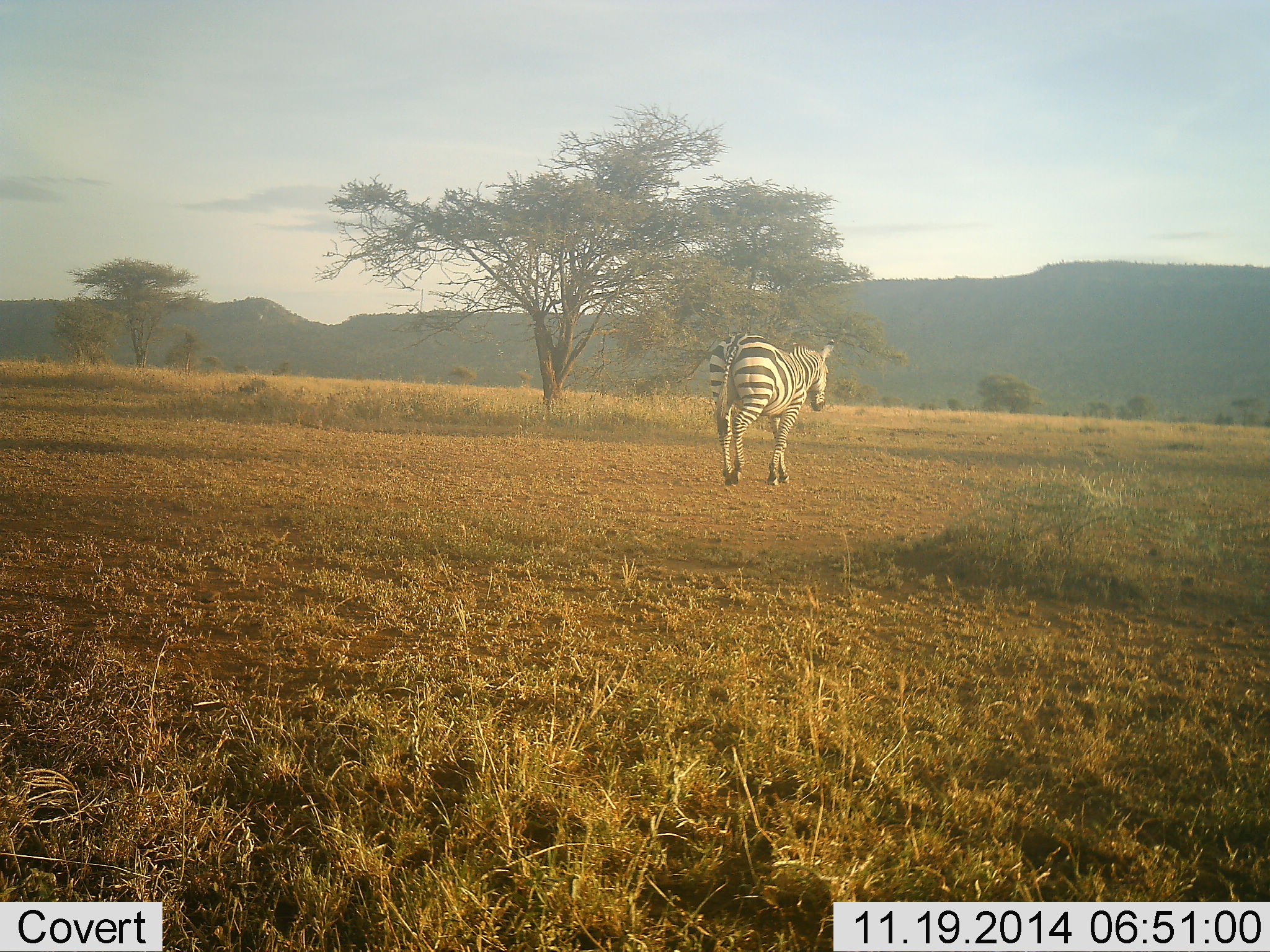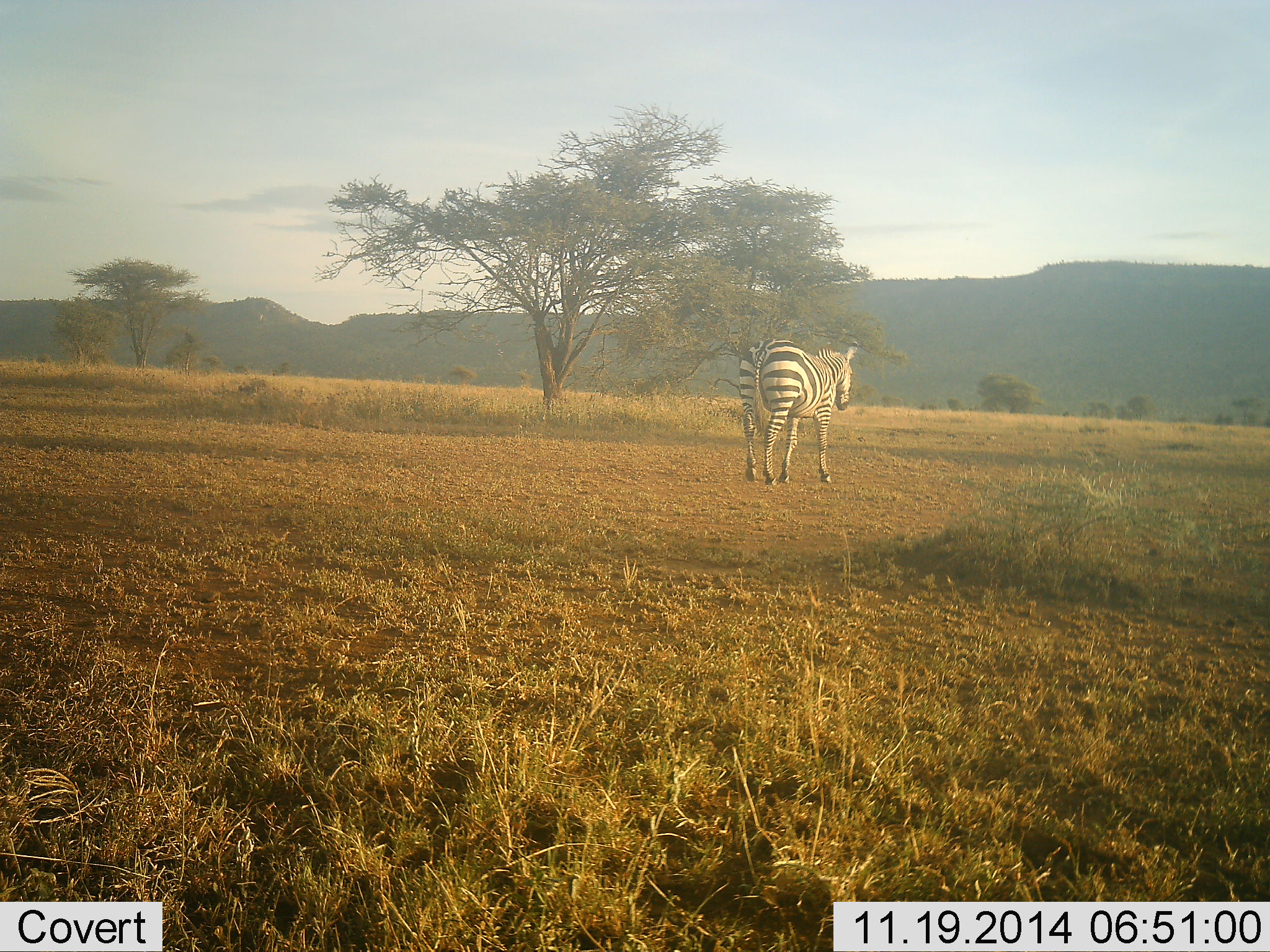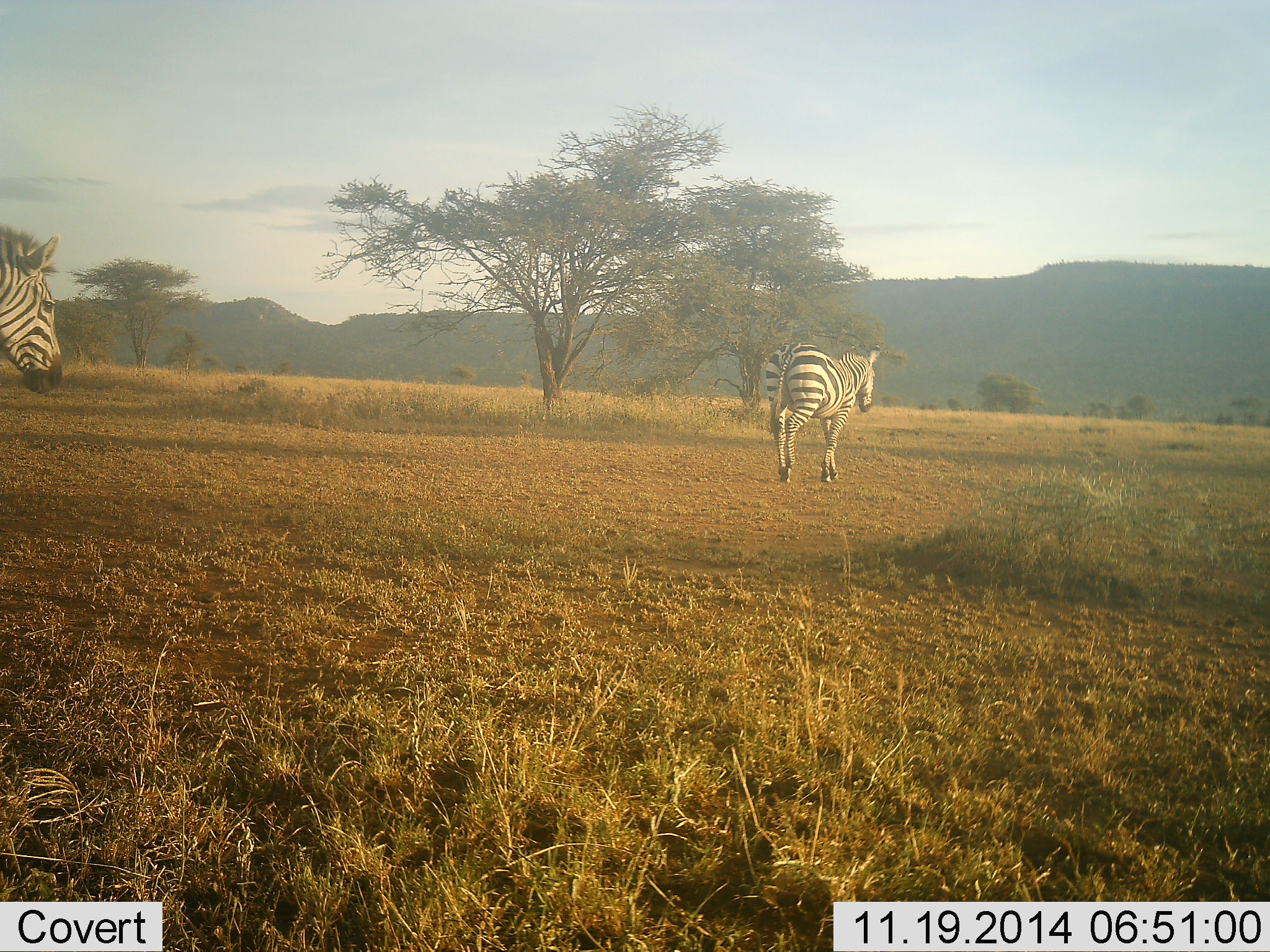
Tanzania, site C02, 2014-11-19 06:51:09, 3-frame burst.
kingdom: Animalia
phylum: Chordata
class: Mammalia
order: Perissodactyla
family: Equidae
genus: Equus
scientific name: Equus quagga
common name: plains zebra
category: zebra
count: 2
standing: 0%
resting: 0%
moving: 100%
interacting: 0%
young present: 0%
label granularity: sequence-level